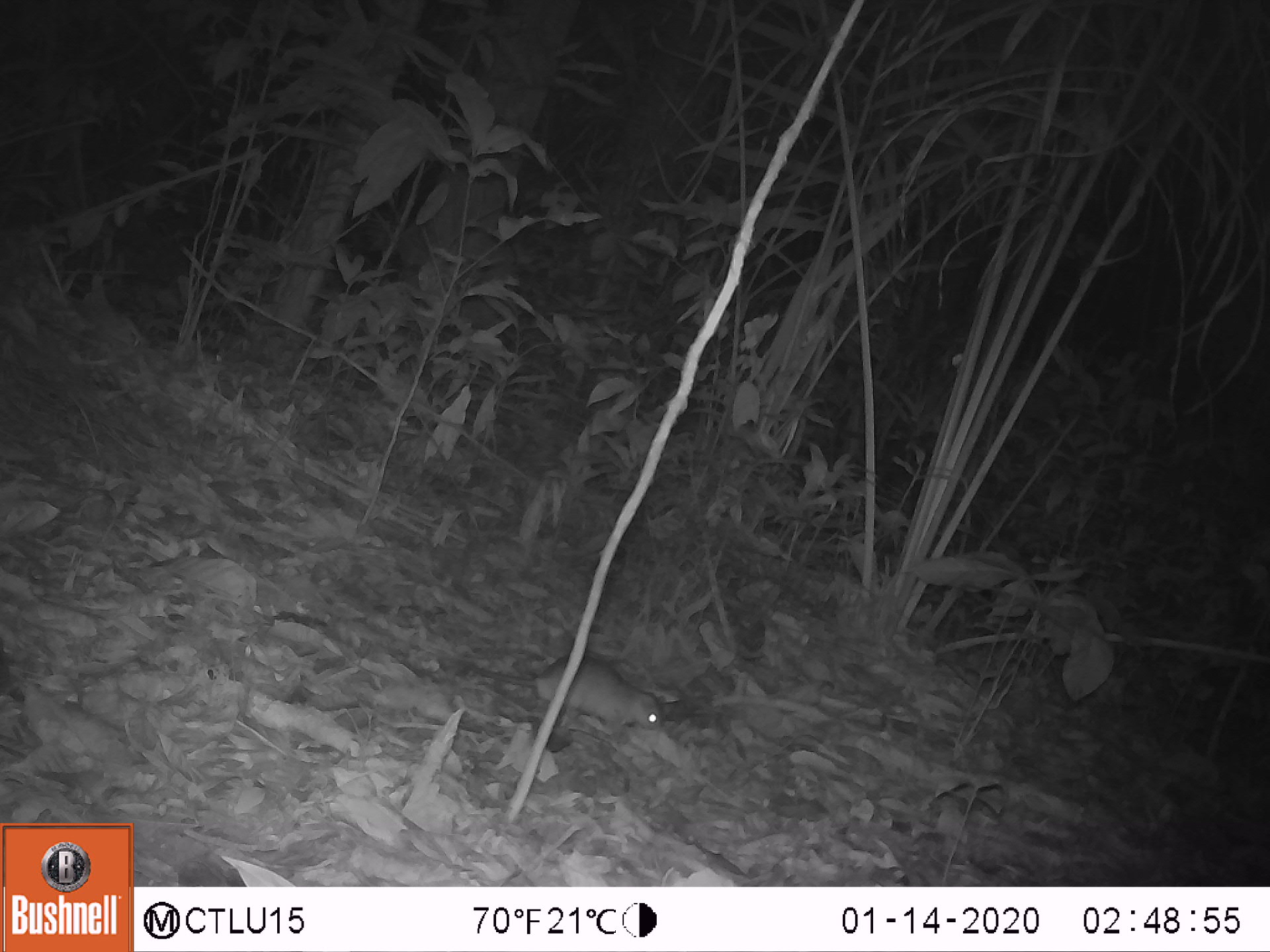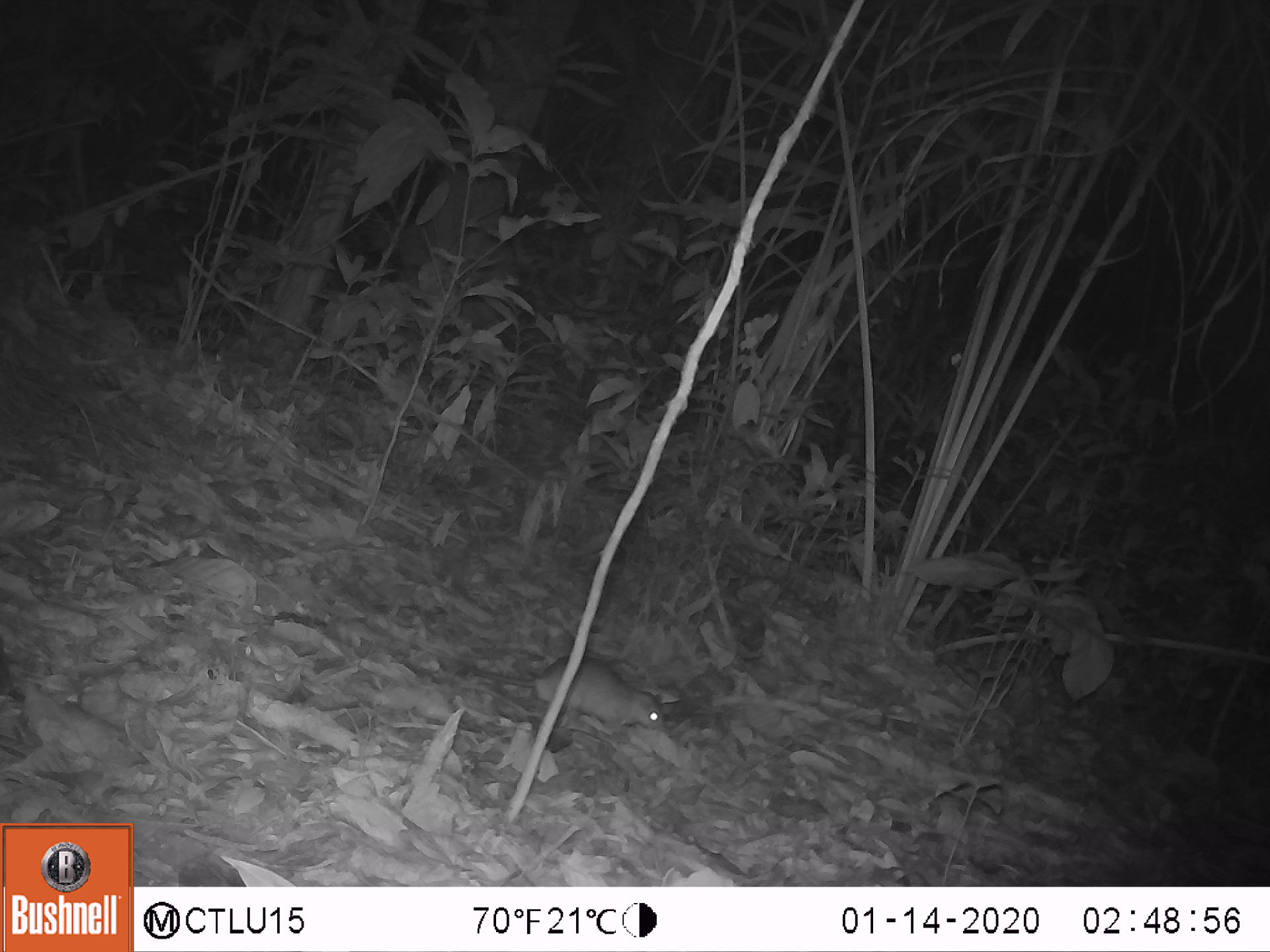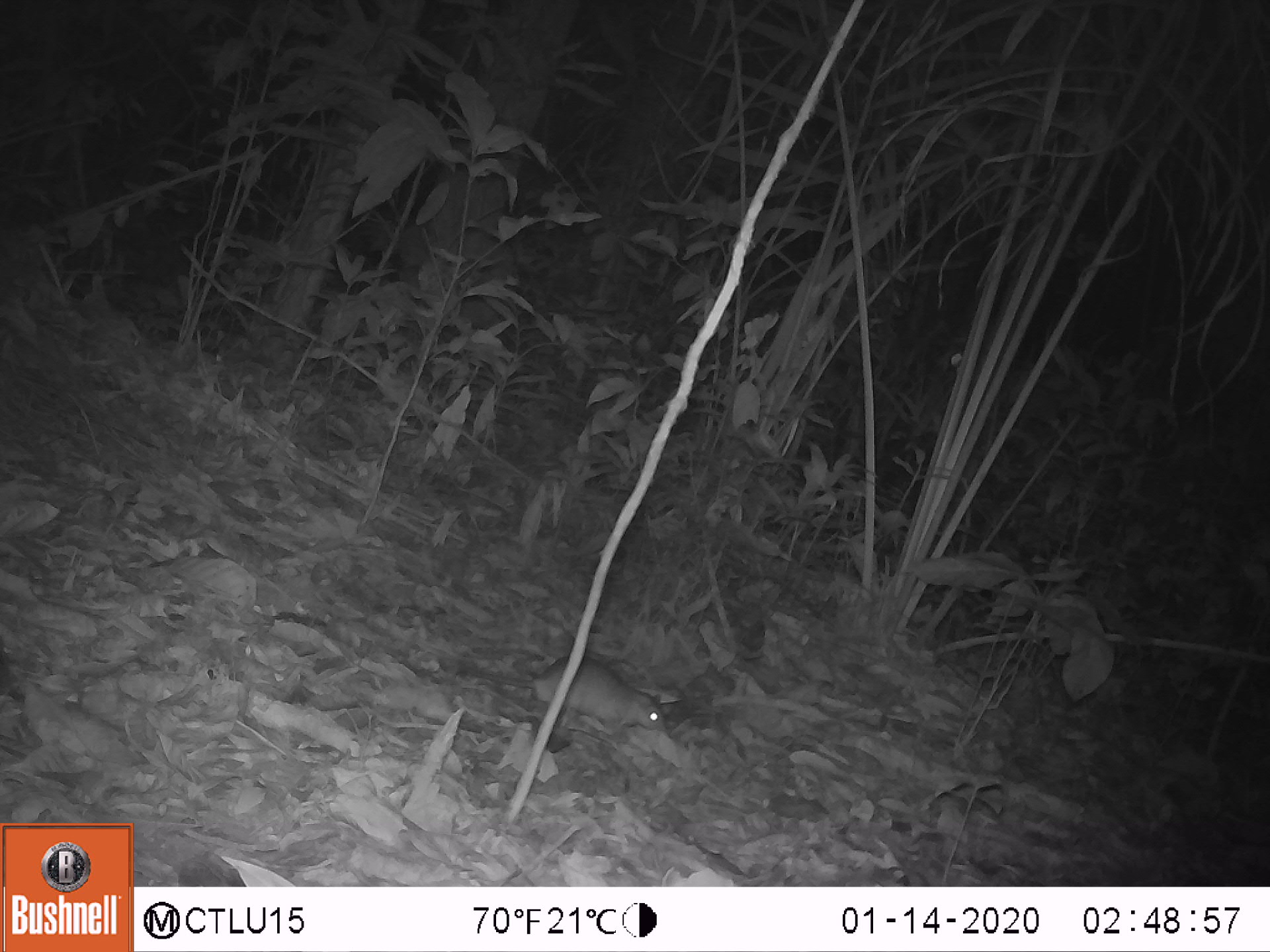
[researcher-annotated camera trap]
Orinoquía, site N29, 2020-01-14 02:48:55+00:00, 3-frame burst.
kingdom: Animalia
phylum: Chordata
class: Mammalia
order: Rodentia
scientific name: Rodentia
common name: rodent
Rodent (Rodentia).